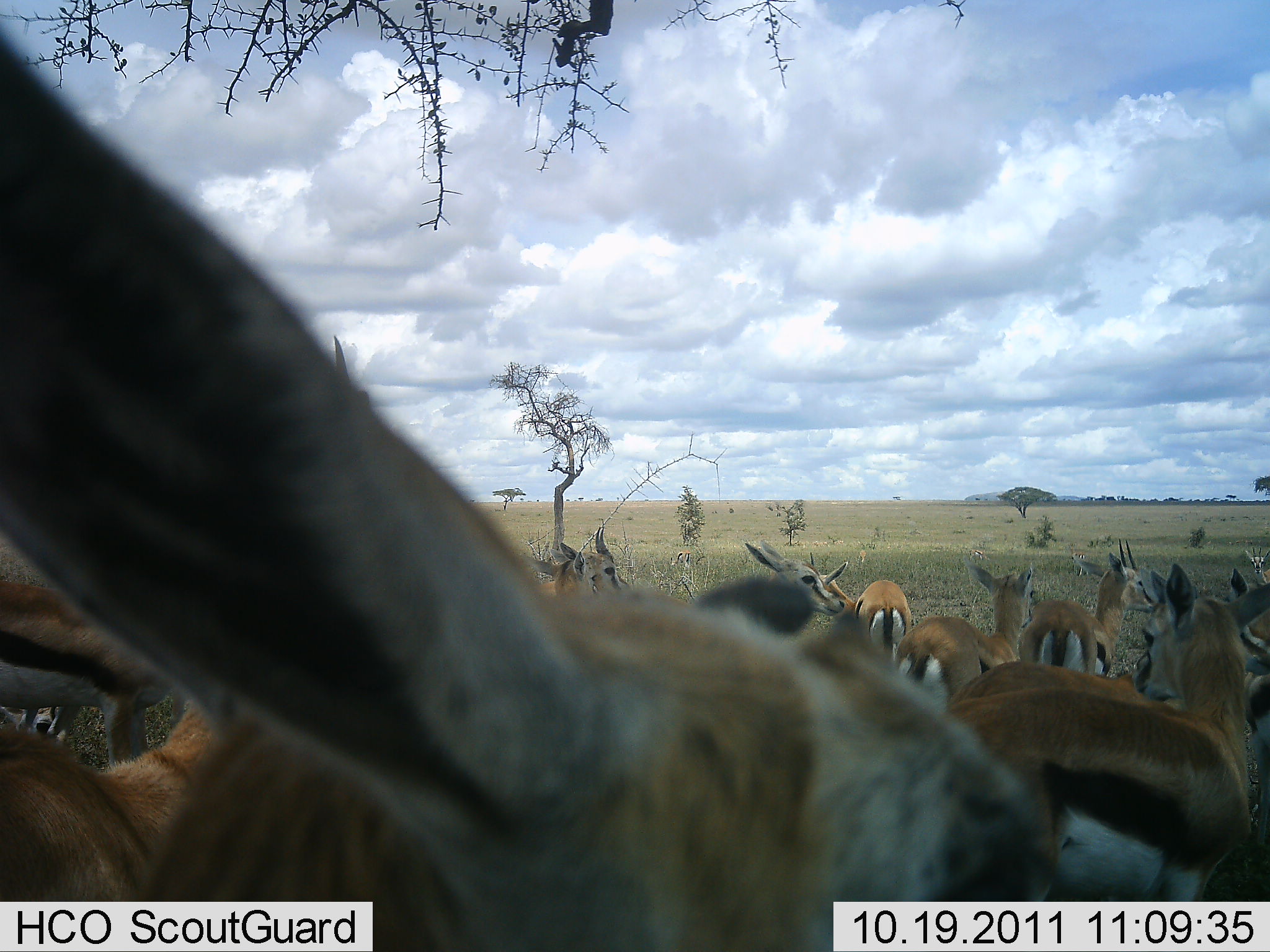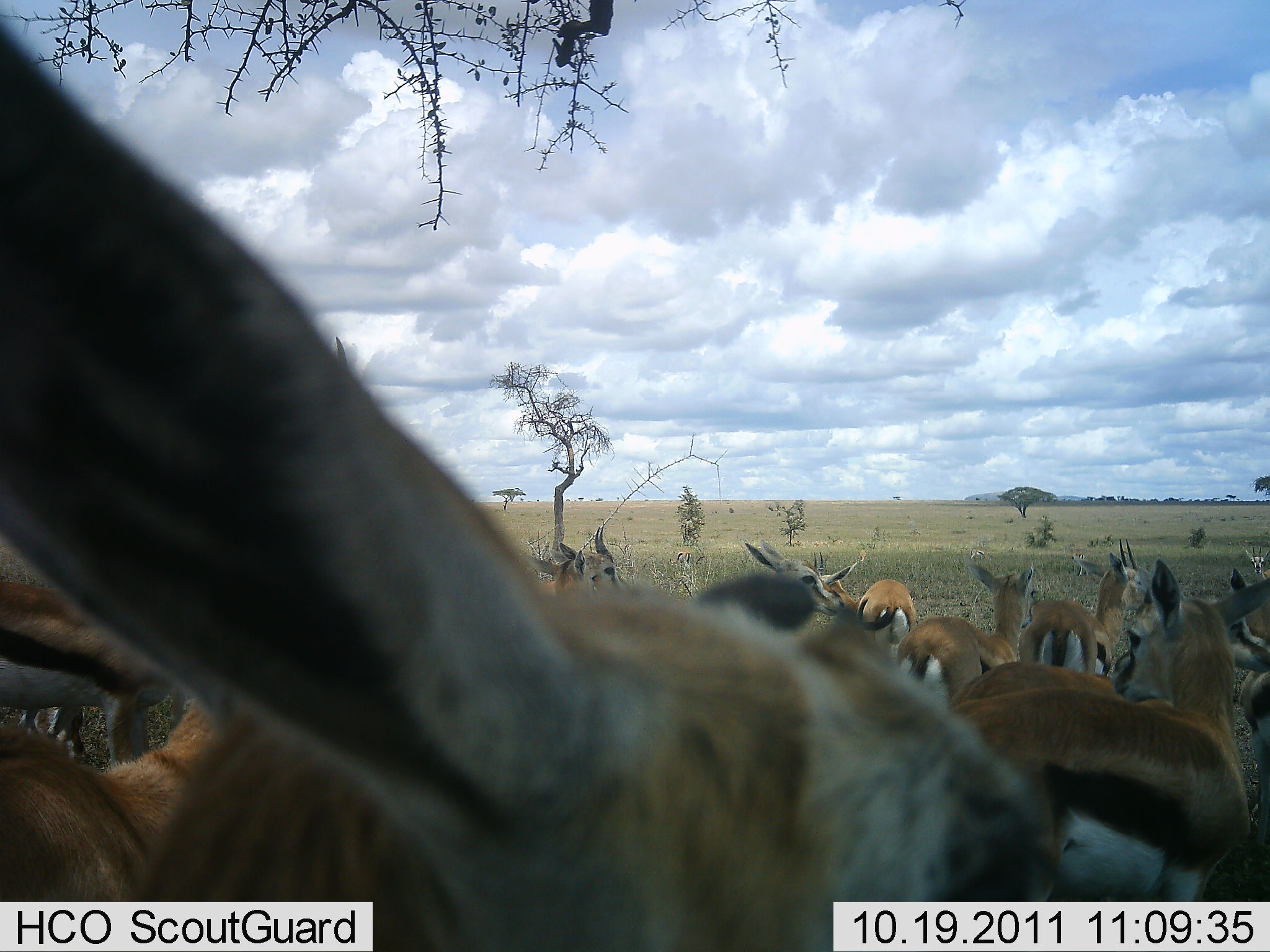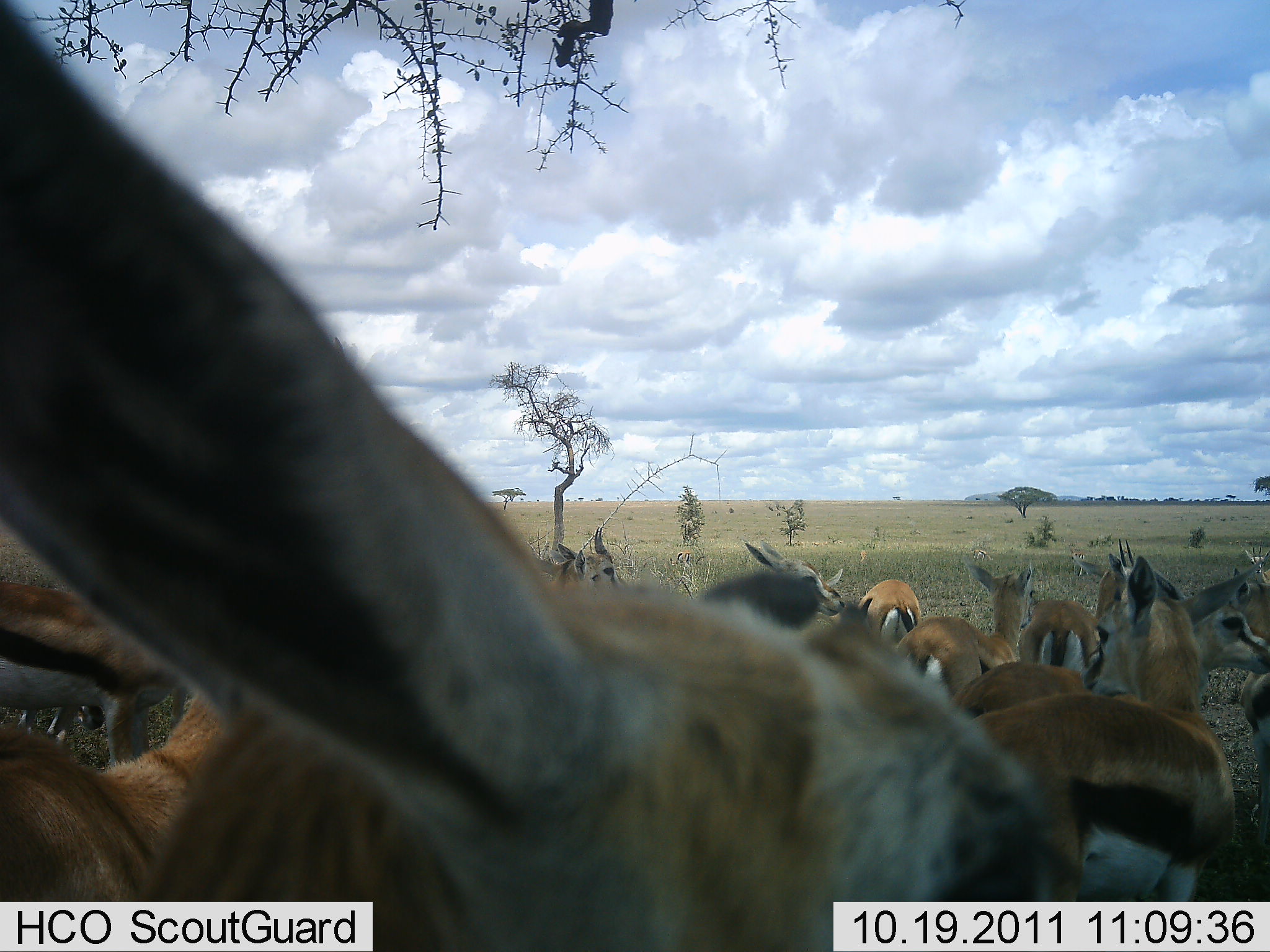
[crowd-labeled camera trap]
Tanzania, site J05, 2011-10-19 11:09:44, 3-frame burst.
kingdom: Animalia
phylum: Chordata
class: Mammalia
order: Artiodactyla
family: Bovidae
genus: Eudorcas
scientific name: Eudorcas thomsonii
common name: thomson's gazelle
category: gazellethomsons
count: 11-50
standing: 100%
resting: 17%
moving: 8%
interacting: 25%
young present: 0%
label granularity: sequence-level